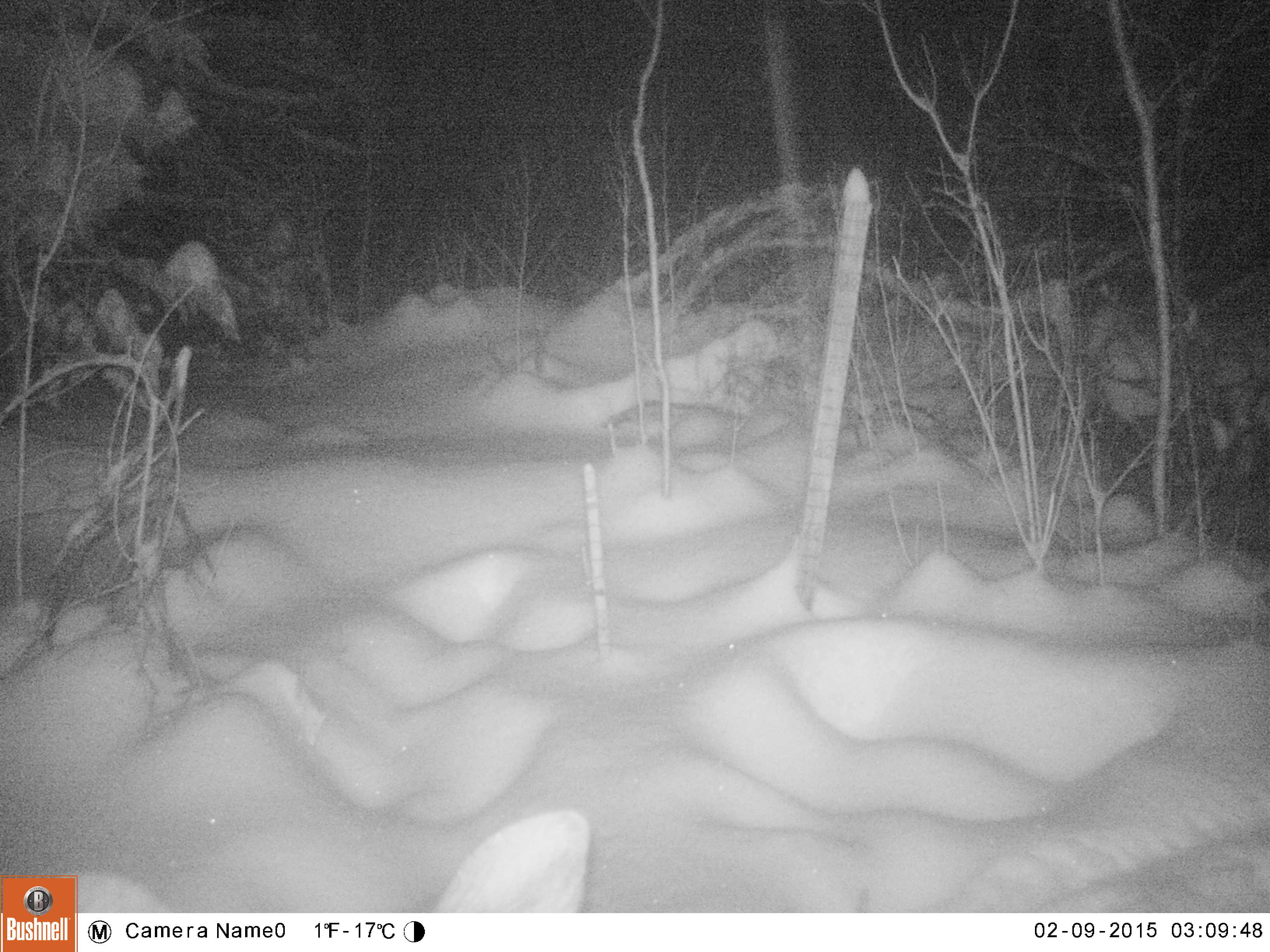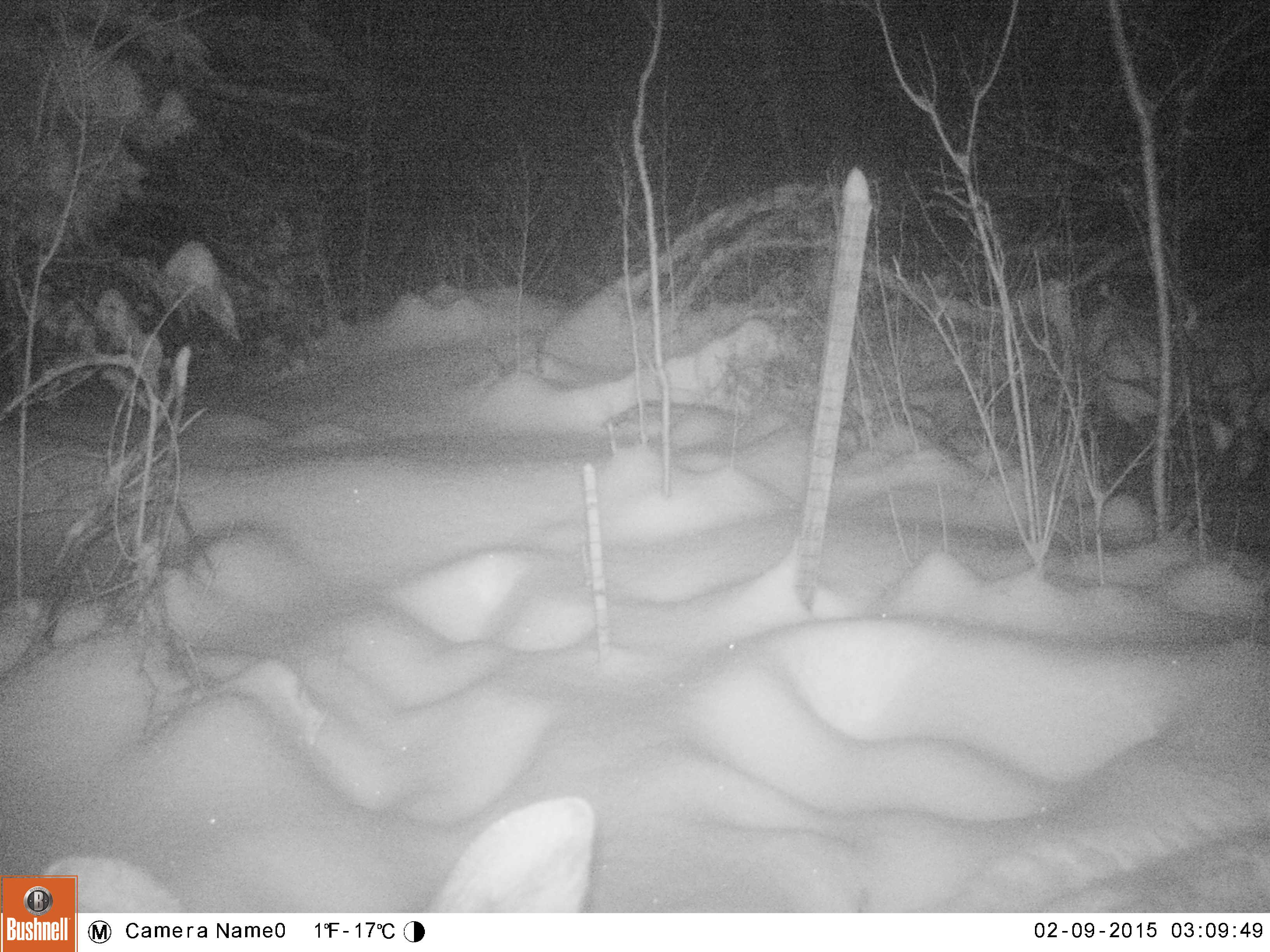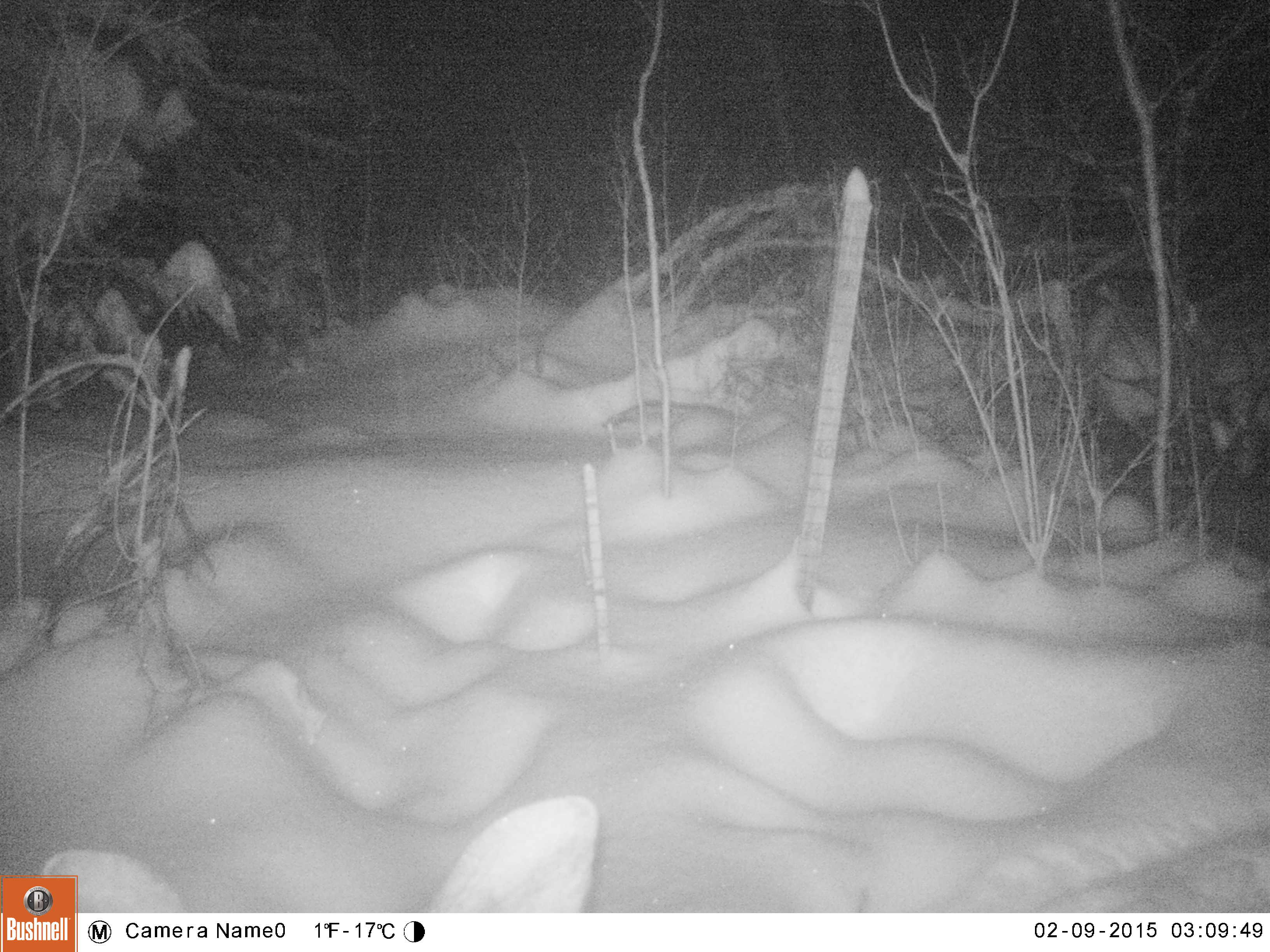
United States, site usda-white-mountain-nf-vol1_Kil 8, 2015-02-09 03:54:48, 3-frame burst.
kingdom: Animalia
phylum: Chordata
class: Mammalia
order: Artiodactyla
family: Cervidae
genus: Alces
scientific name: Alces alces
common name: moose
Moose (Alces alces).